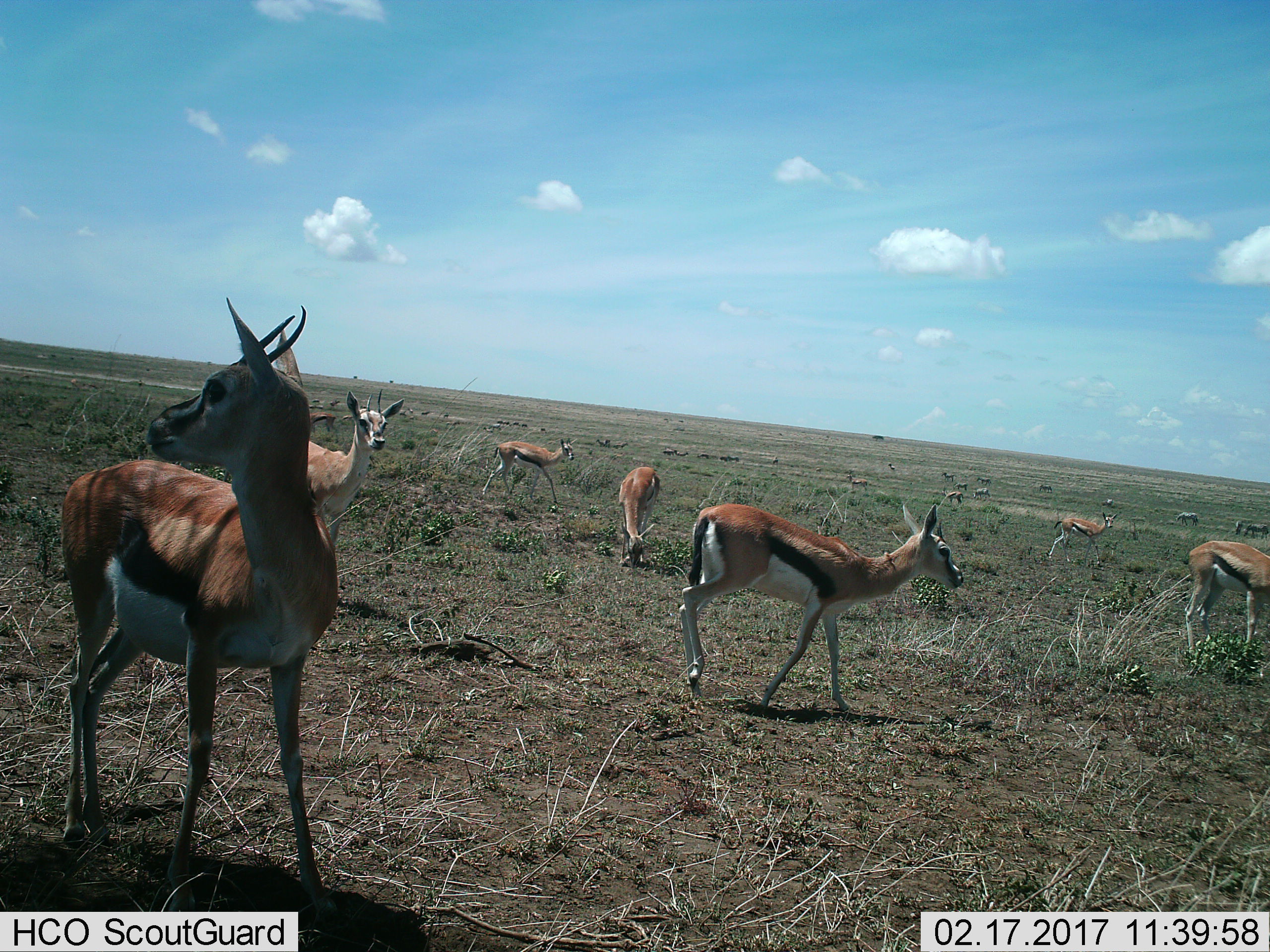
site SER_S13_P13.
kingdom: Animalia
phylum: Chordata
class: Mammalia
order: Artiodactyla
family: Bovidae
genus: Eudorcas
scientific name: Eudorcas thomsonii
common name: thomson's gazelle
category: gazellethomsons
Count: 11-50.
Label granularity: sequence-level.